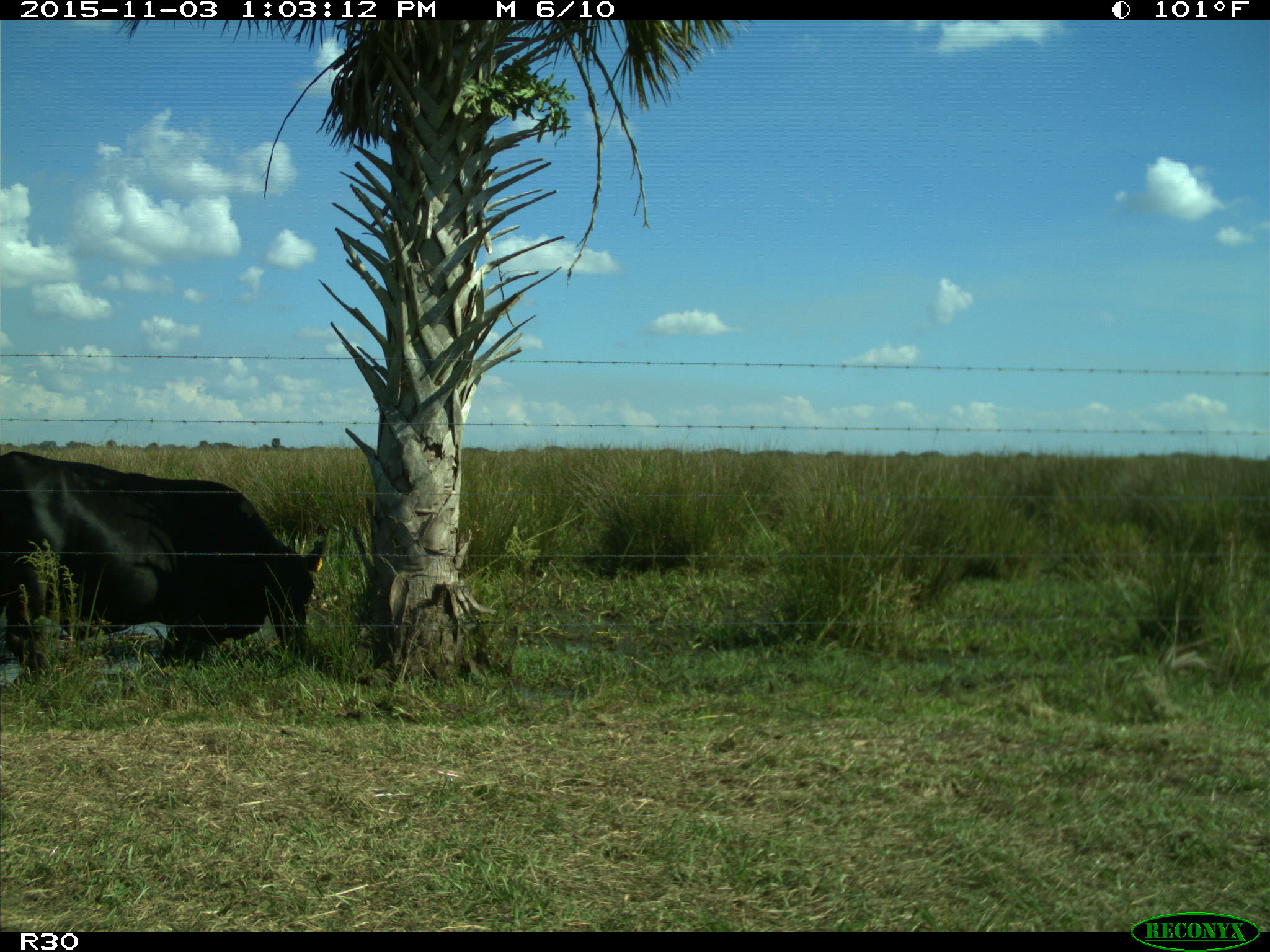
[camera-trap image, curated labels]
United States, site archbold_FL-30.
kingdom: Animalia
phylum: Chordata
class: Mammalia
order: Artiodactyla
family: Bovidae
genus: Bos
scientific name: Bos taurus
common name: domestic cow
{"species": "Bos taurus (domestic cow)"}